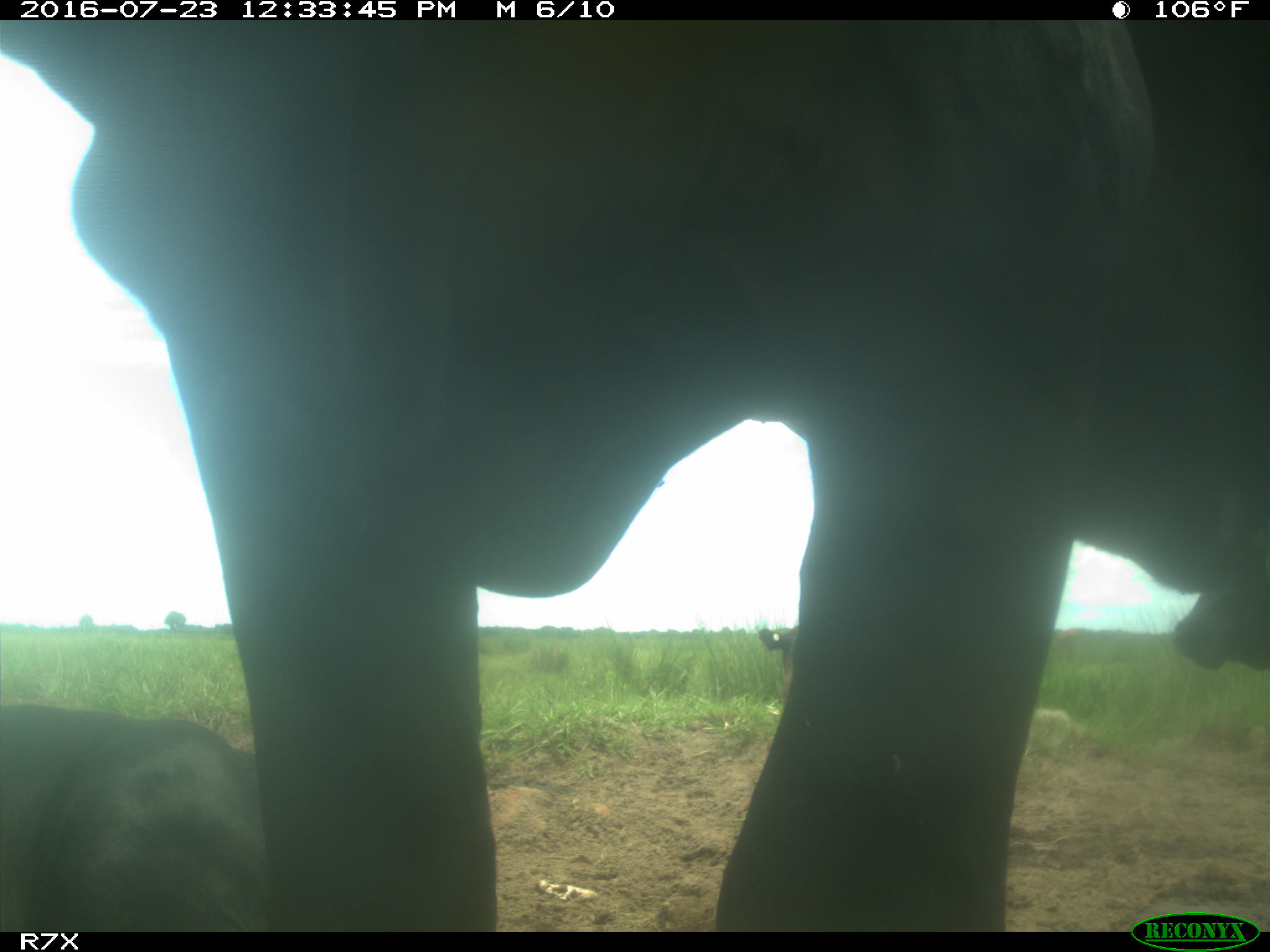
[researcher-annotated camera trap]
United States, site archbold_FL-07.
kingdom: Animalia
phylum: Chordata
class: Mammalia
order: Artiodactyla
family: Bovidae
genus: Bos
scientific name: Bos taurus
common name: domestic cow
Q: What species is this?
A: Bos taurus (domestic cow).